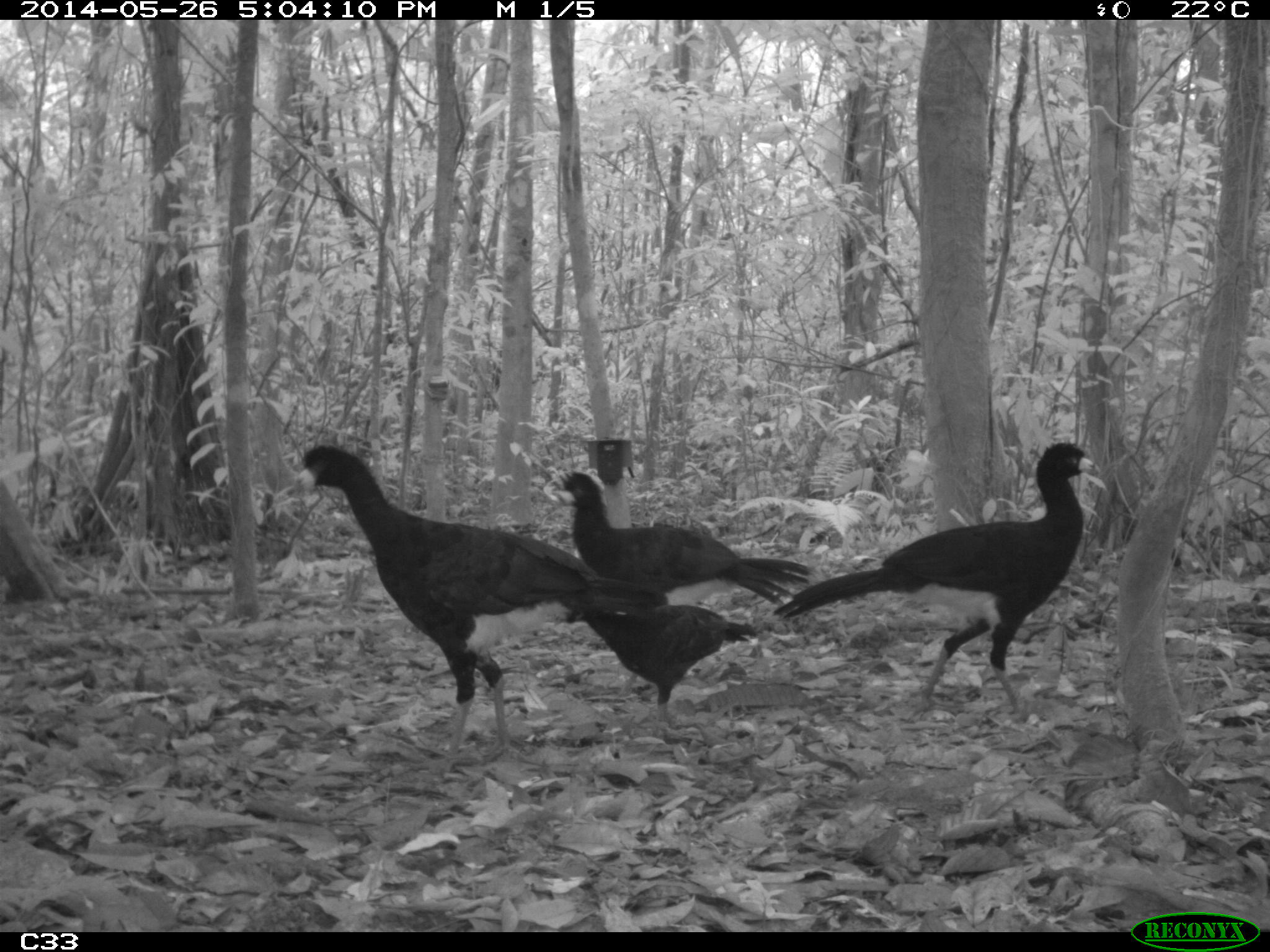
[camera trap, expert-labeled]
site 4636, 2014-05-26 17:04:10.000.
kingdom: Animalia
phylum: Chordata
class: Aves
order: Galliformes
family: Cracidae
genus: Crax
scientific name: Crax alector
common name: black curassow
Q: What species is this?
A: Crax alector (black curassow).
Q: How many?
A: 4.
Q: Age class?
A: Adult.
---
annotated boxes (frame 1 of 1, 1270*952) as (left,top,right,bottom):
crax alector: (286,441,669,764); (766,436,1110,720); (528,465,816,691); (548,598,762,742)